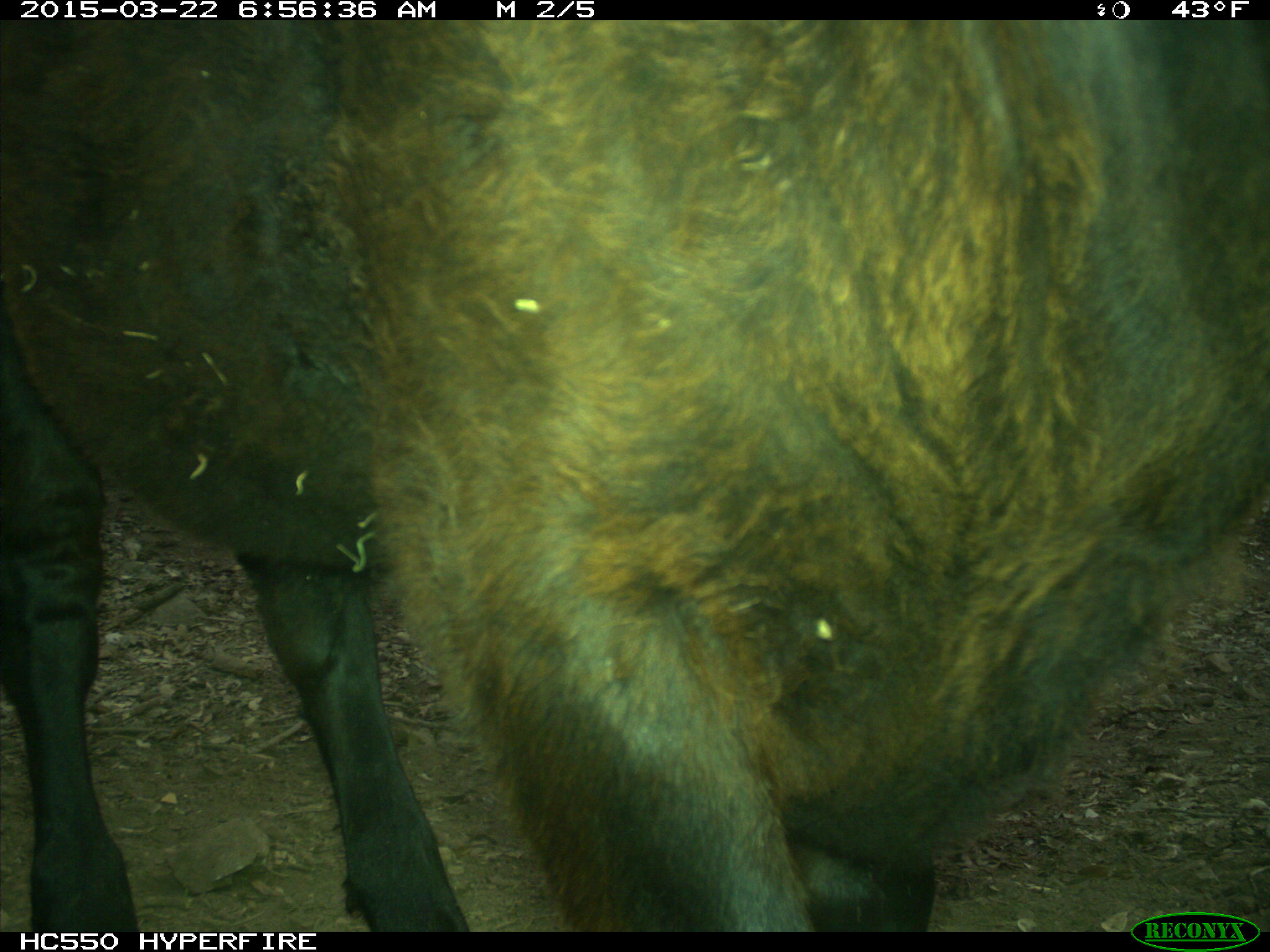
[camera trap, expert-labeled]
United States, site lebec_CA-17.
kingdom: Animalia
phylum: Chordata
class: Mammalia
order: Artiodactyla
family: Bovidae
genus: Bos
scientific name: Bos taurus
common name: domestic cow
Bos taurus (domestic cow).